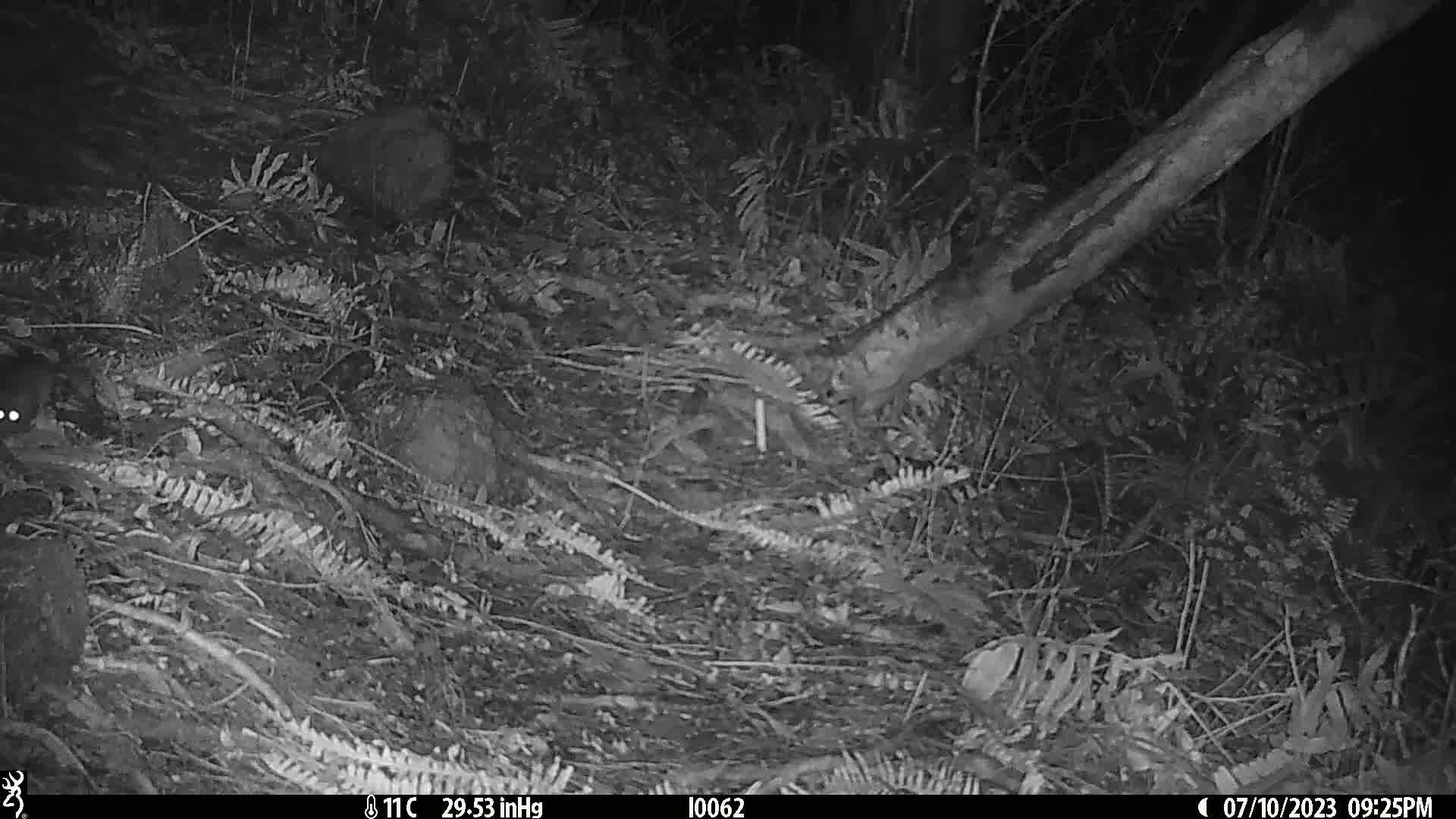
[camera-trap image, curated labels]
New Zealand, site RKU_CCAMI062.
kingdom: Animalia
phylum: Chordata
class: Mammalia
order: Rodentia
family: Muridae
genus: Rattus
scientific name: Rattus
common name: rat